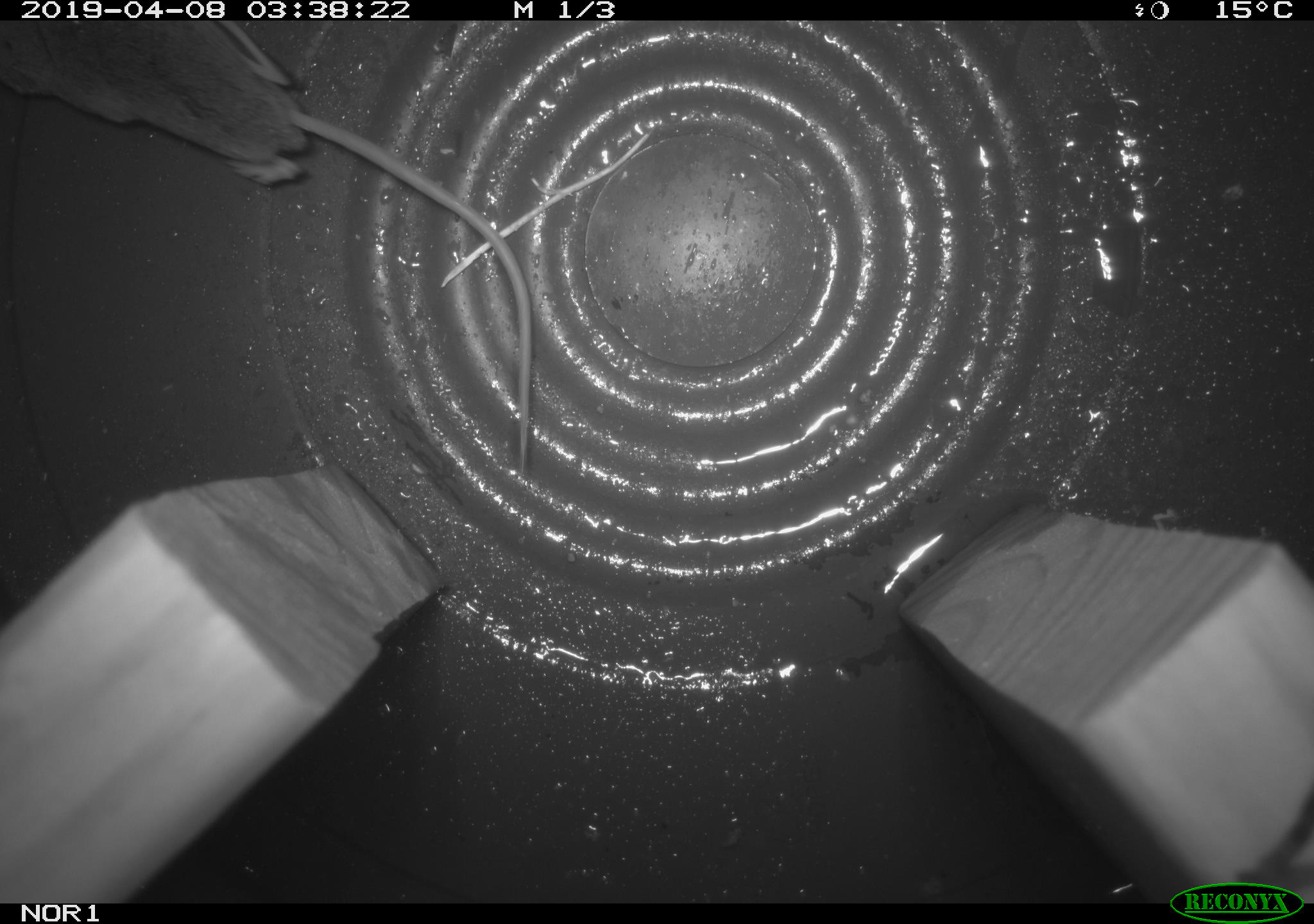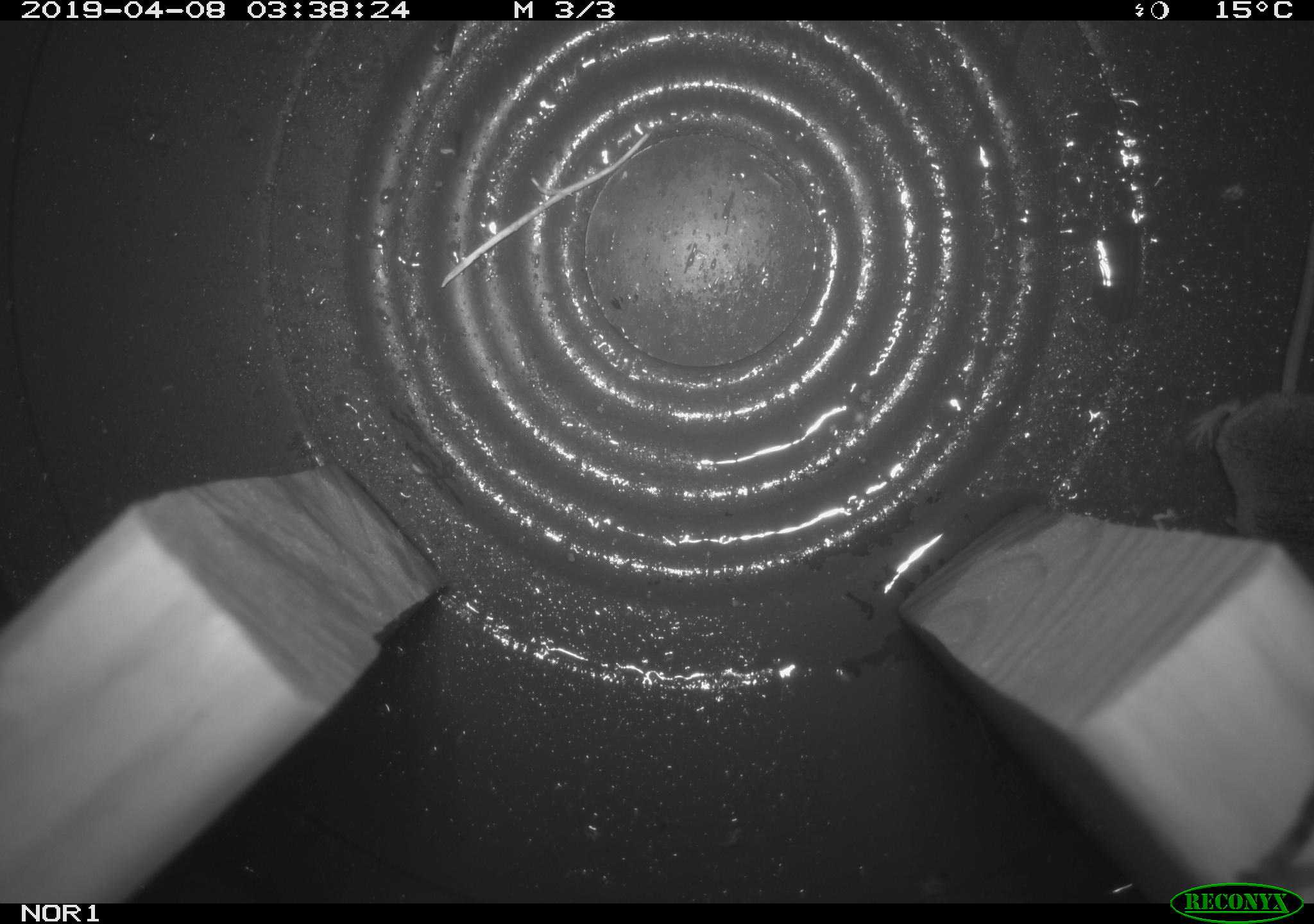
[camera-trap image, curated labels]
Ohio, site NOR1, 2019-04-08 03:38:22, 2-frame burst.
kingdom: Animalia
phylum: Chordata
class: Mammalia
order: Eulipotyphla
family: Soricidae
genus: Sorex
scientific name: Sorex cinereus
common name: masked shrew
Masked shrew (Sorex cinereus).